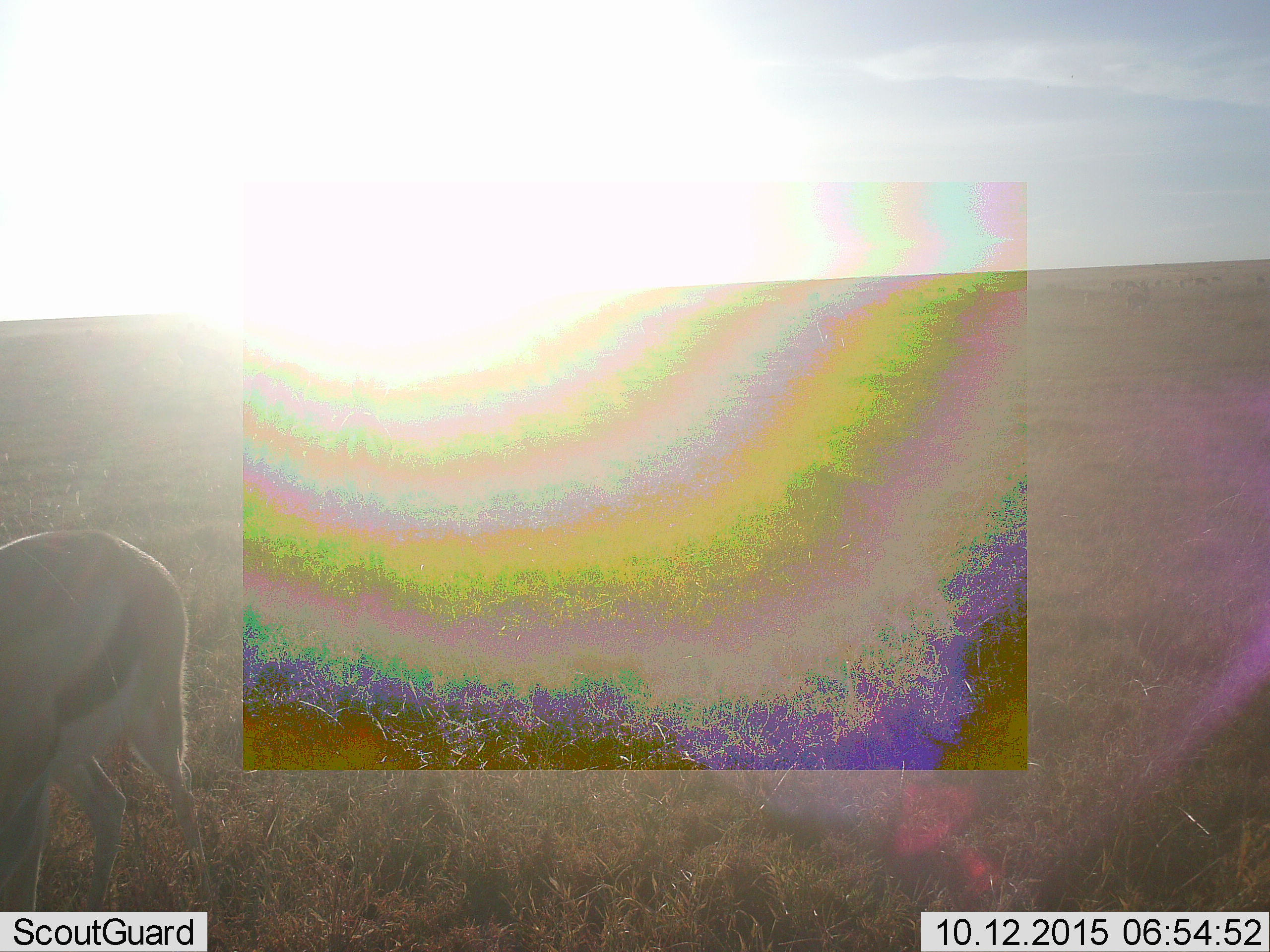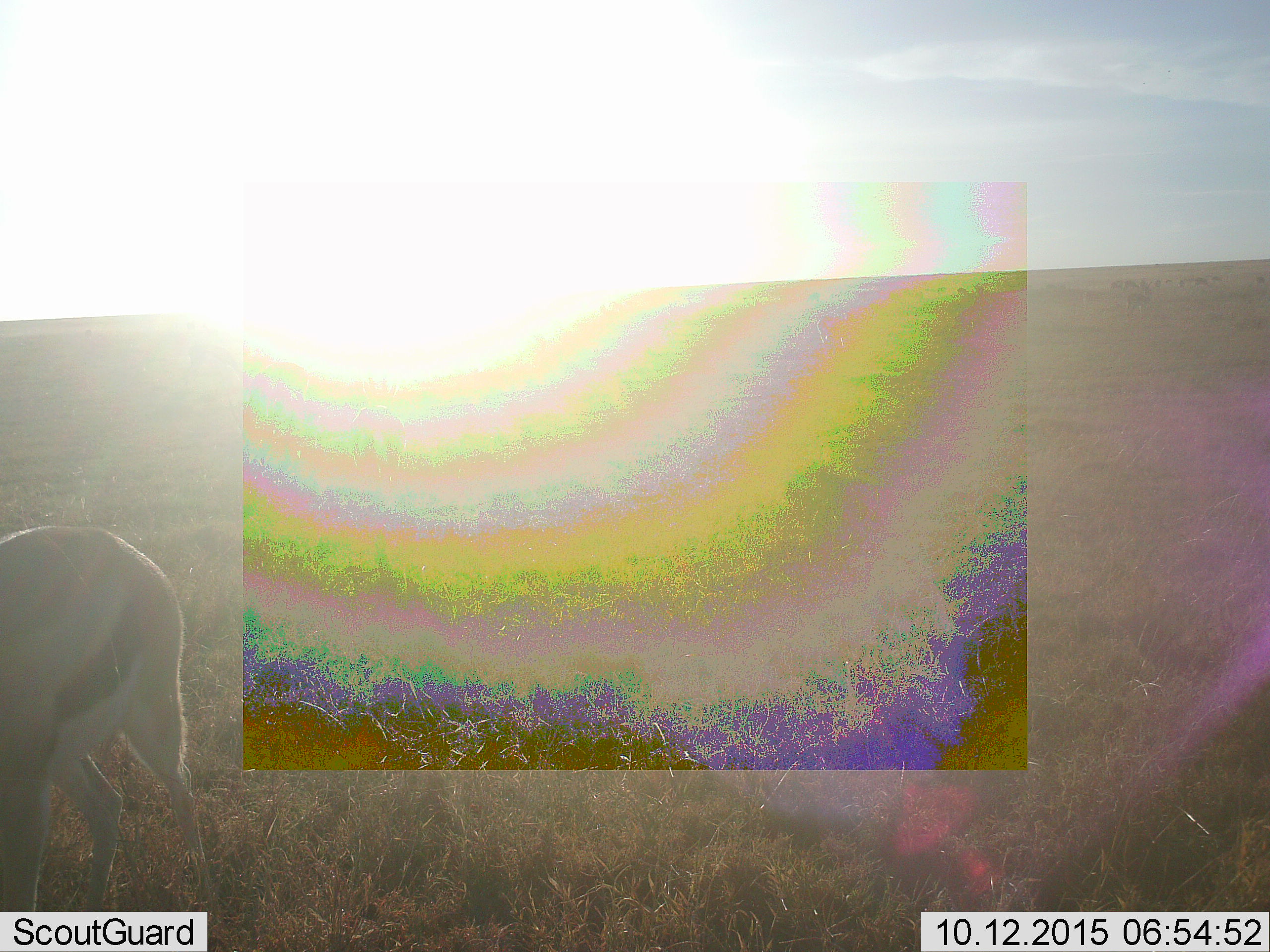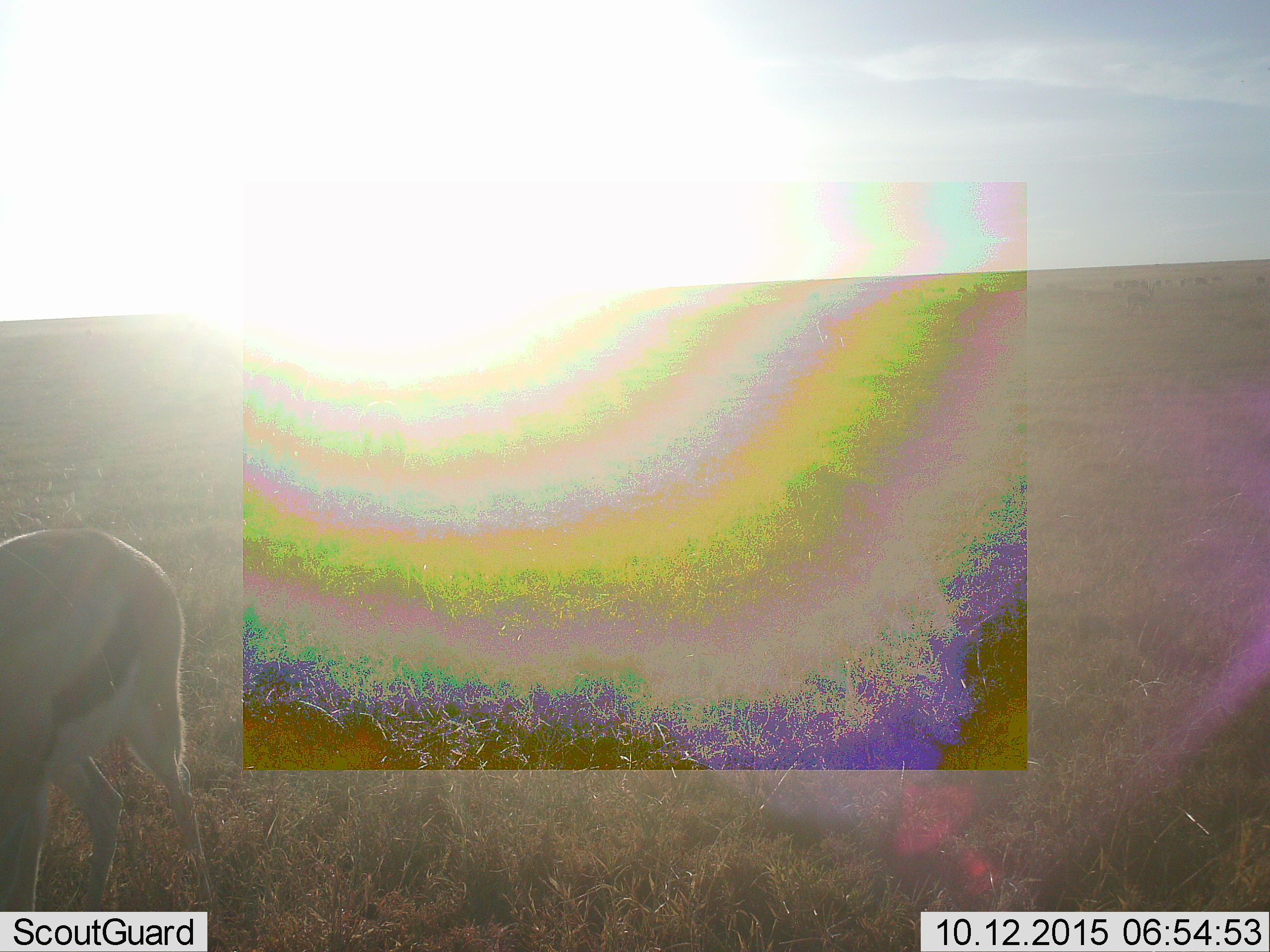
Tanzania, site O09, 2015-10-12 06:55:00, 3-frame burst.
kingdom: Animalia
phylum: Chordata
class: Mammalia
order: Artiodactyla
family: Bovidae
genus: Eudorcas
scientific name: Eudorcas thomsonii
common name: thomson's gazelle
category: gazellethomsons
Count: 11-50.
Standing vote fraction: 67%.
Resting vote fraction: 0%.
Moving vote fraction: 33%.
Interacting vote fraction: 0%.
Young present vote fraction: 0%.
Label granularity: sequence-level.